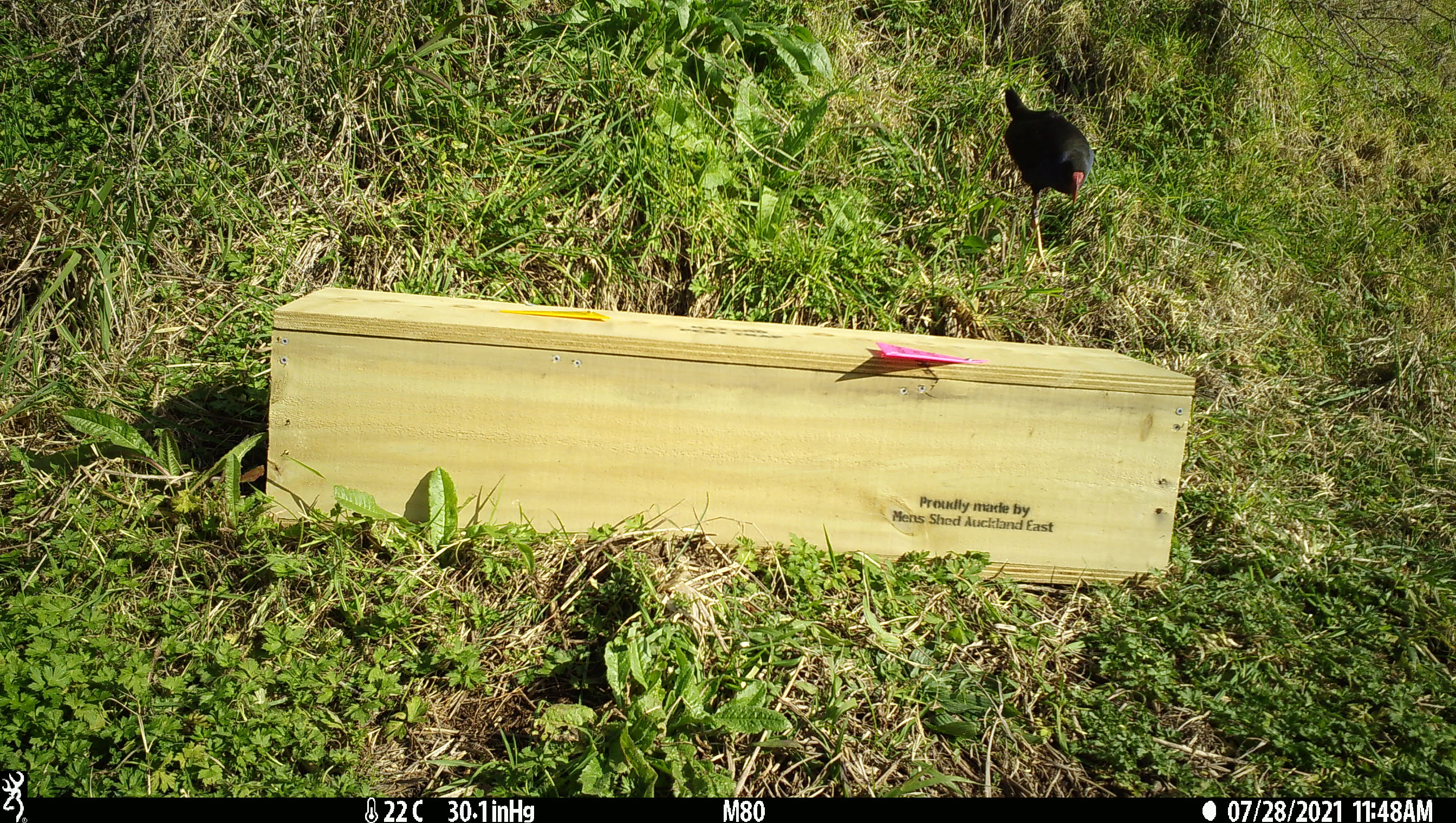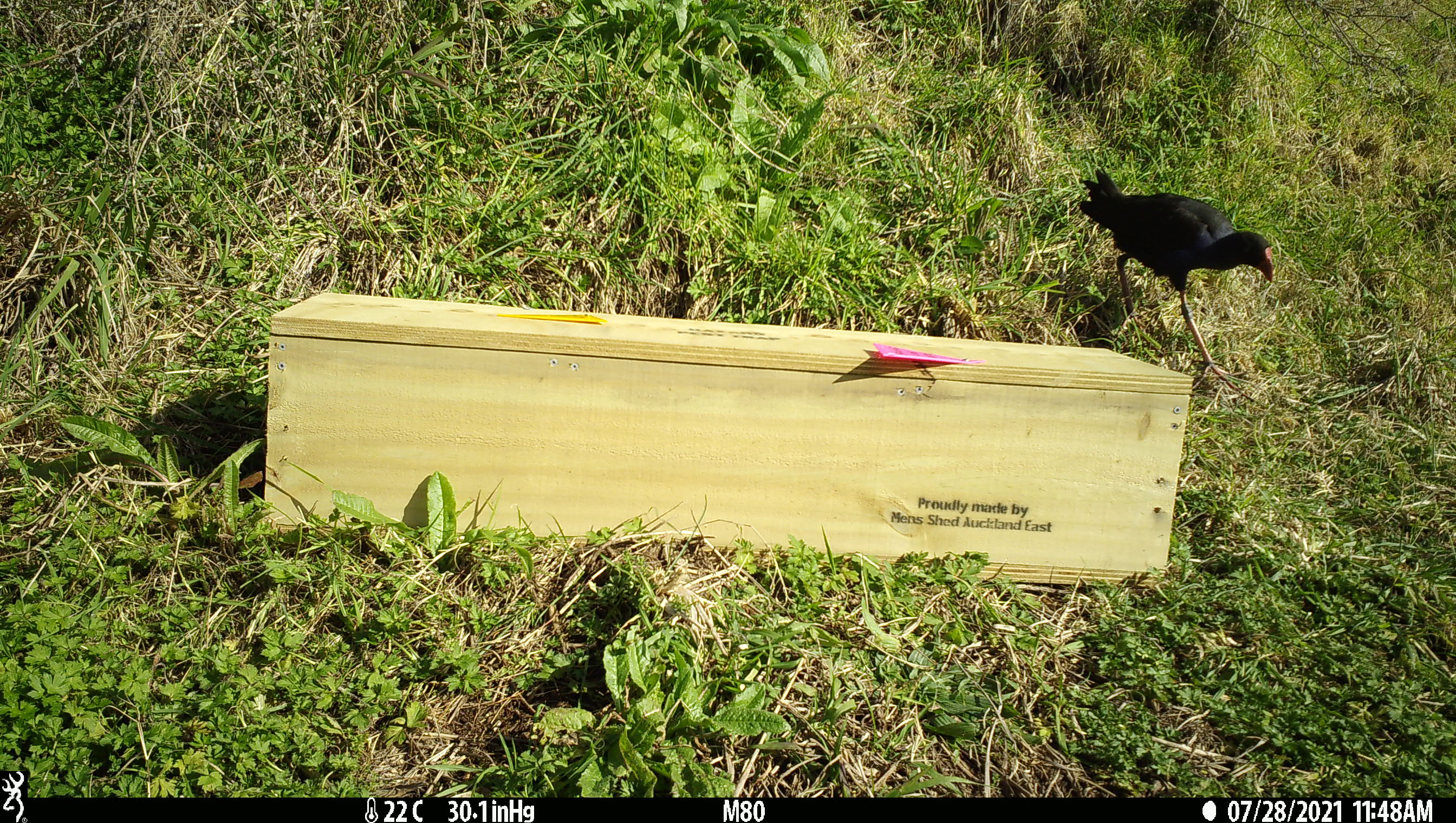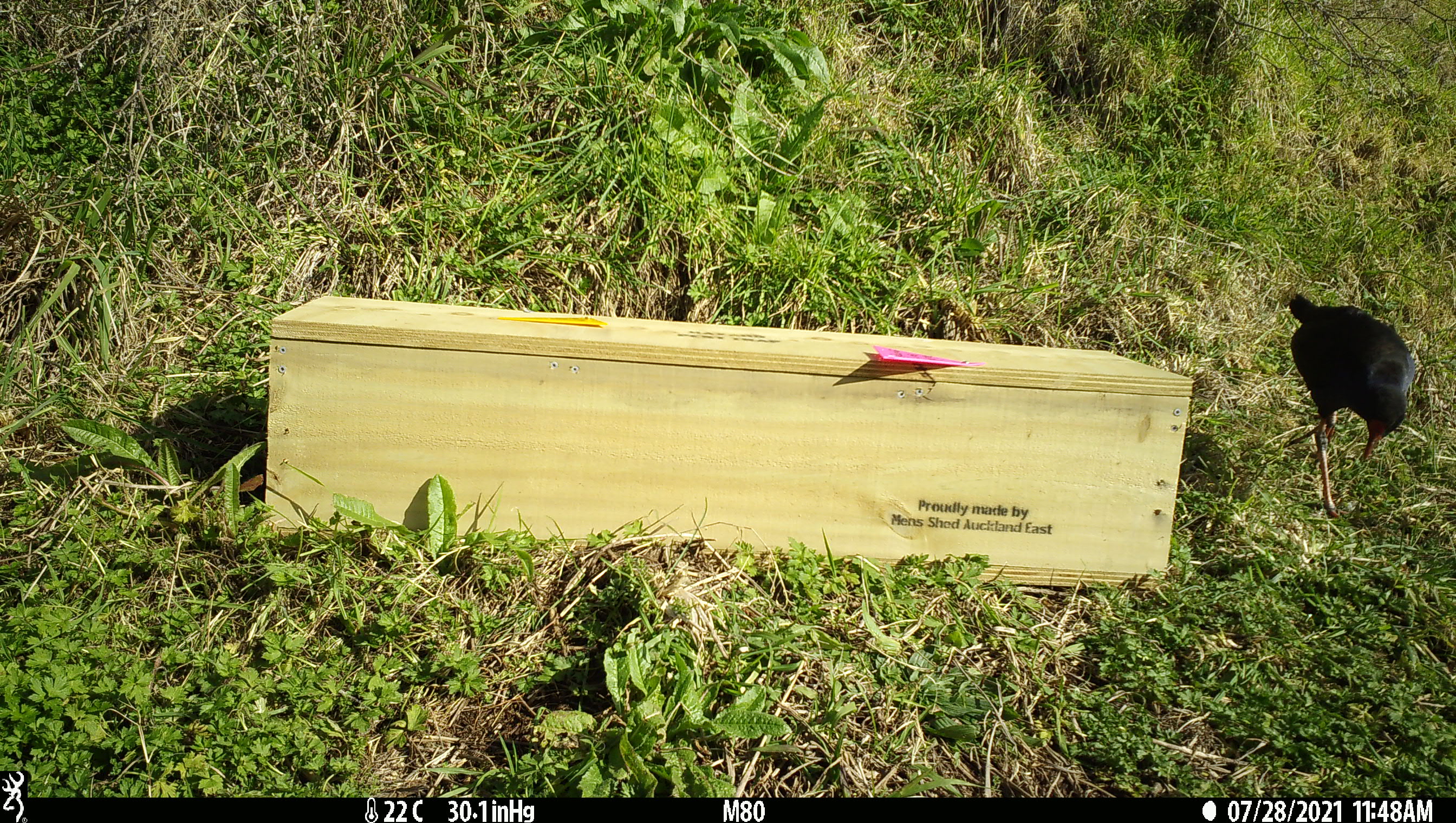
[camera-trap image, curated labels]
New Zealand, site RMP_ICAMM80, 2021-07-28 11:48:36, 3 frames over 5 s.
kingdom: Animalia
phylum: Chordata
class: Aves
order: Gruiformes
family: Rallidae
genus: Porphyrio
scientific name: Porphyrio melanotus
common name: australasian swamphen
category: pukeko